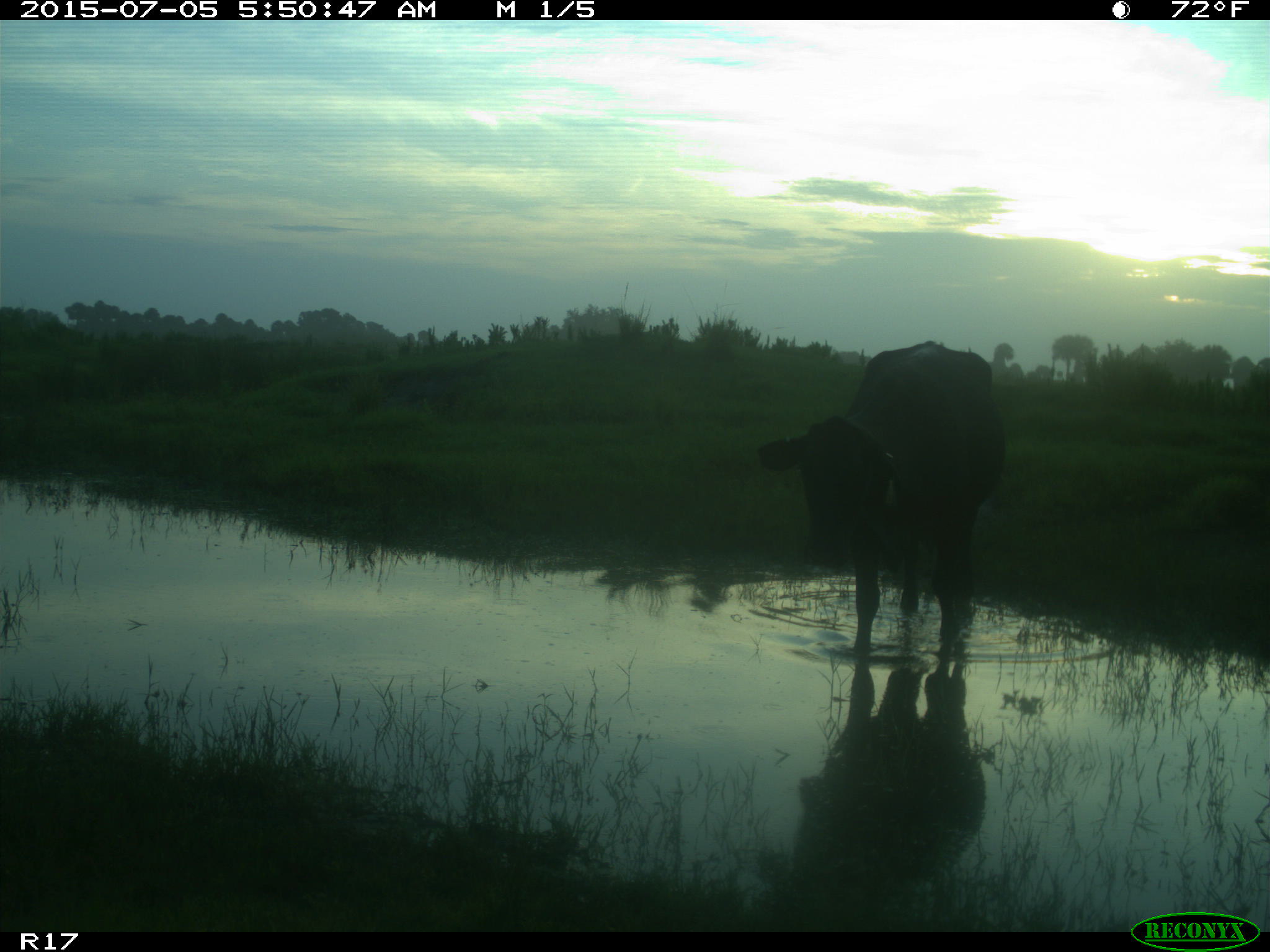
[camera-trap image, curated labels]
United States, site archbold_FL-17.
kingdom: Animalia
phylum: Chordata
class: Mammalia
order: Artiodactyla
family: Bovidae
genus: Bos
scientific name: Bos taurus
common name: domestic cow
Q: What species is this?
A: Bos taurus (domestic cow).